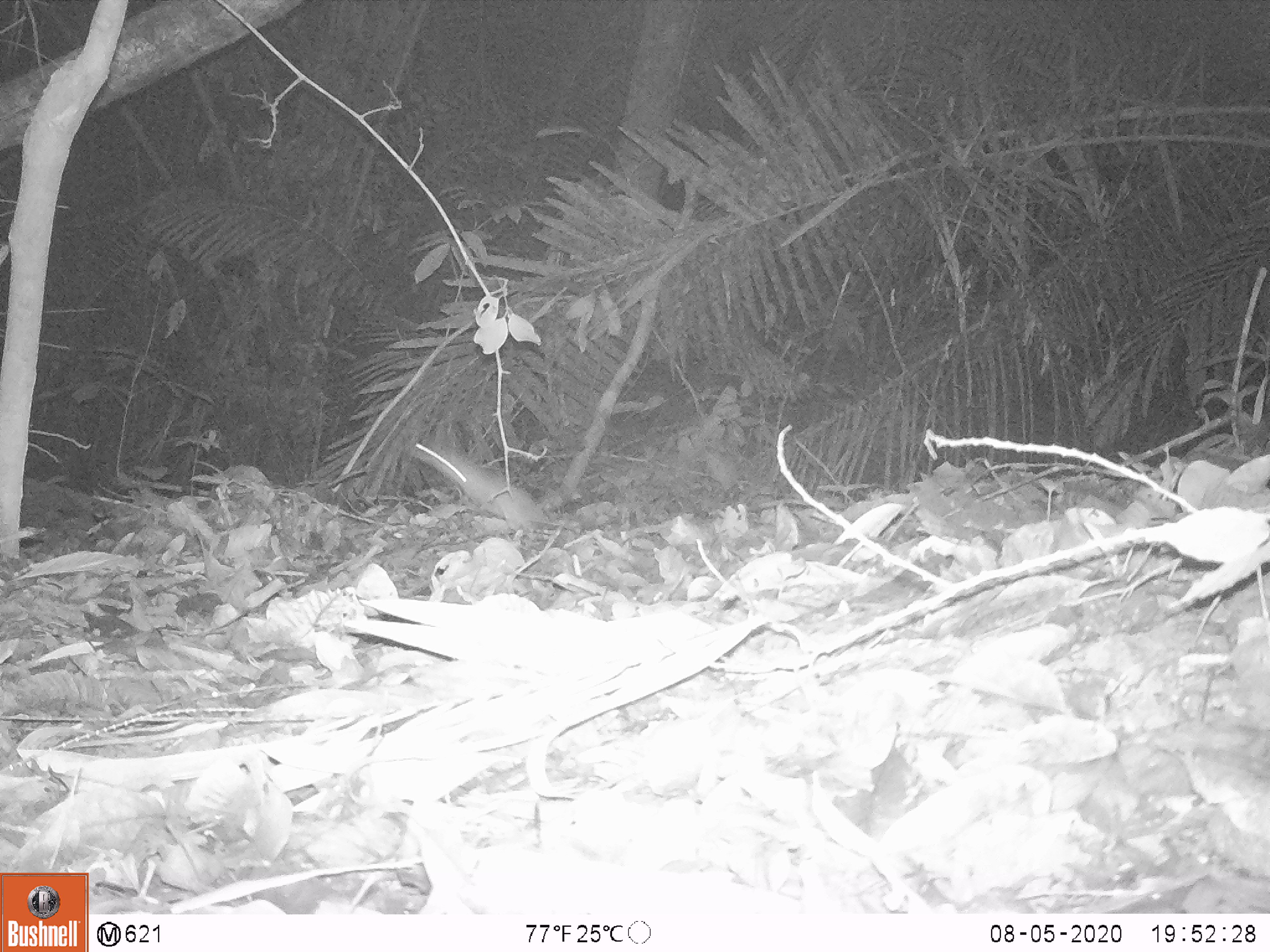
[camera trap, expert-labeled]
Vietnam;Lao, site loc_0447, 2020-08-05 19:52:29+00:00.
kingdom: Animalia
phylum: Chordata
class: Mammalia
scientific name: Mammalia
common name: mammal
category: unidentified small mammal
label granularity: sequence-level